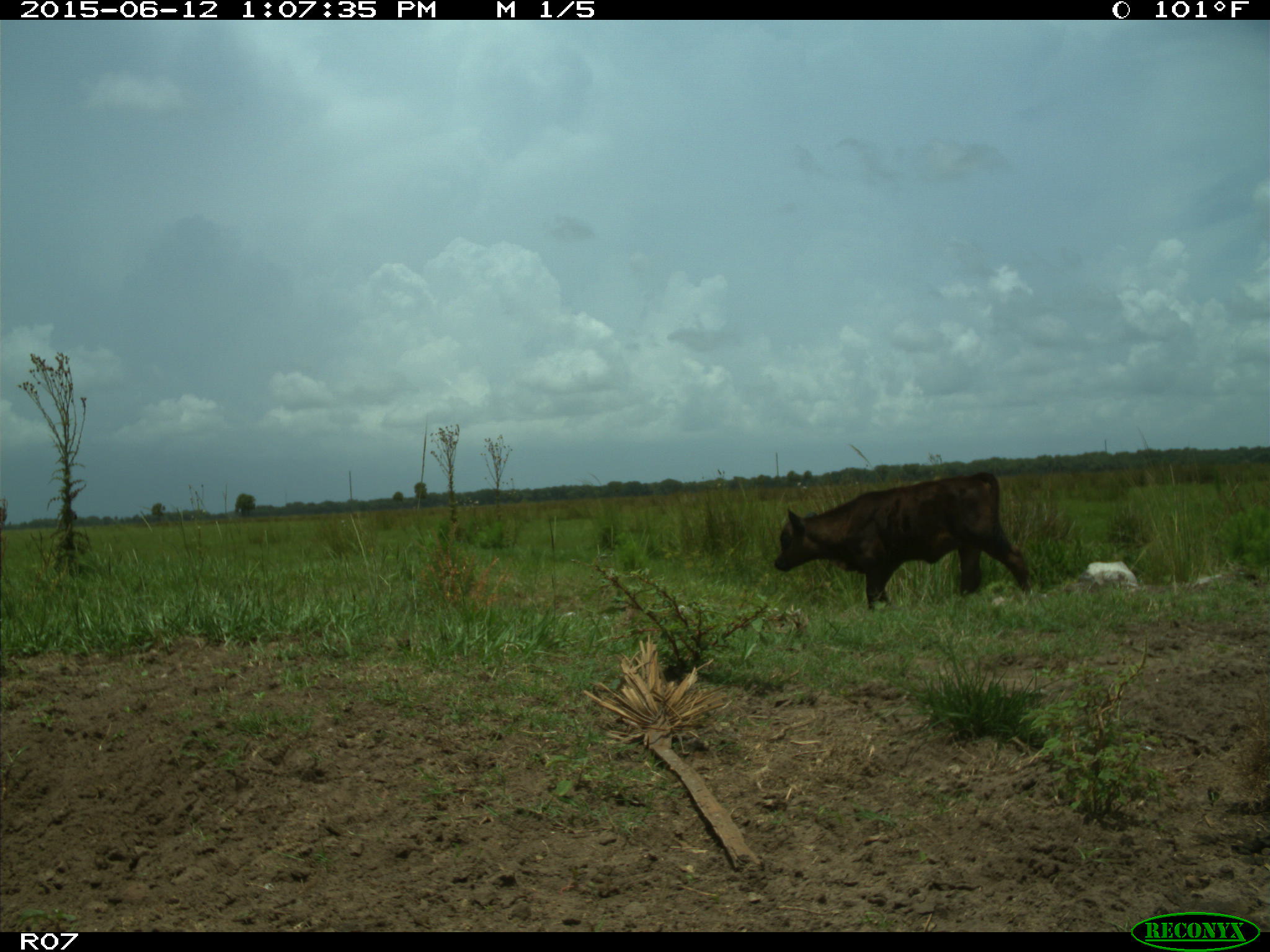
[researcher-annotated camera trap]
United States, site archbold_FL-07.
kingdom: Animalia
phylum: Chordata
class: Mammalia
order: Artiodactyla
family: Bovidae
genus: Bos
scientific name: Bos taurus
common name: domestic cow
Bos taurus (domestic cow).